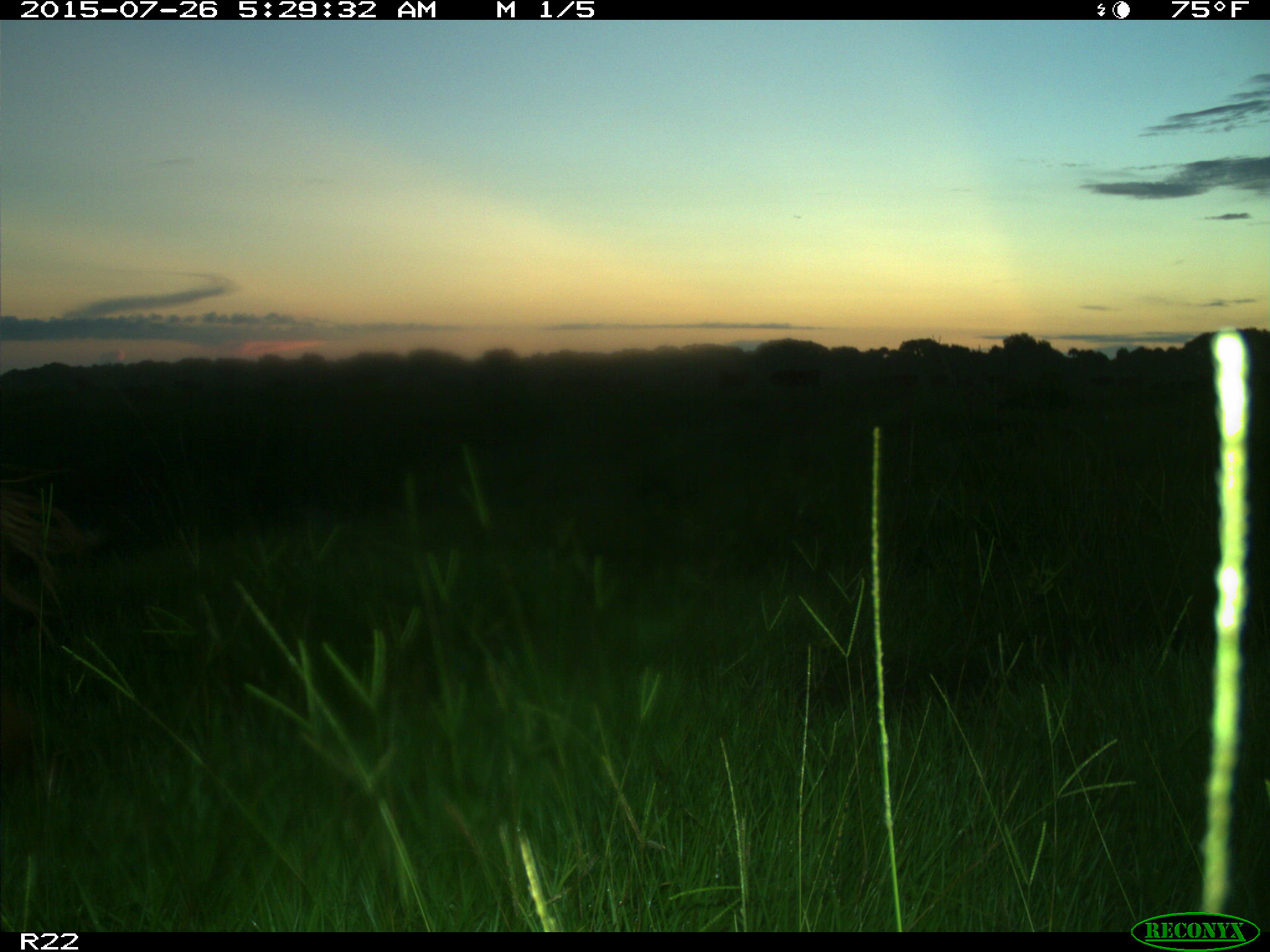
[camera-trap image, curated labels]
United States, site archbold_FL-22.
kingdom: Animalia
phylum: Chordata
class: Mammalia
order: Artiodactyla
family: Bovidae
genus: Bos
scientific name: Bos taurus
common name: domestic cow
Bos taurus (domestic cow).